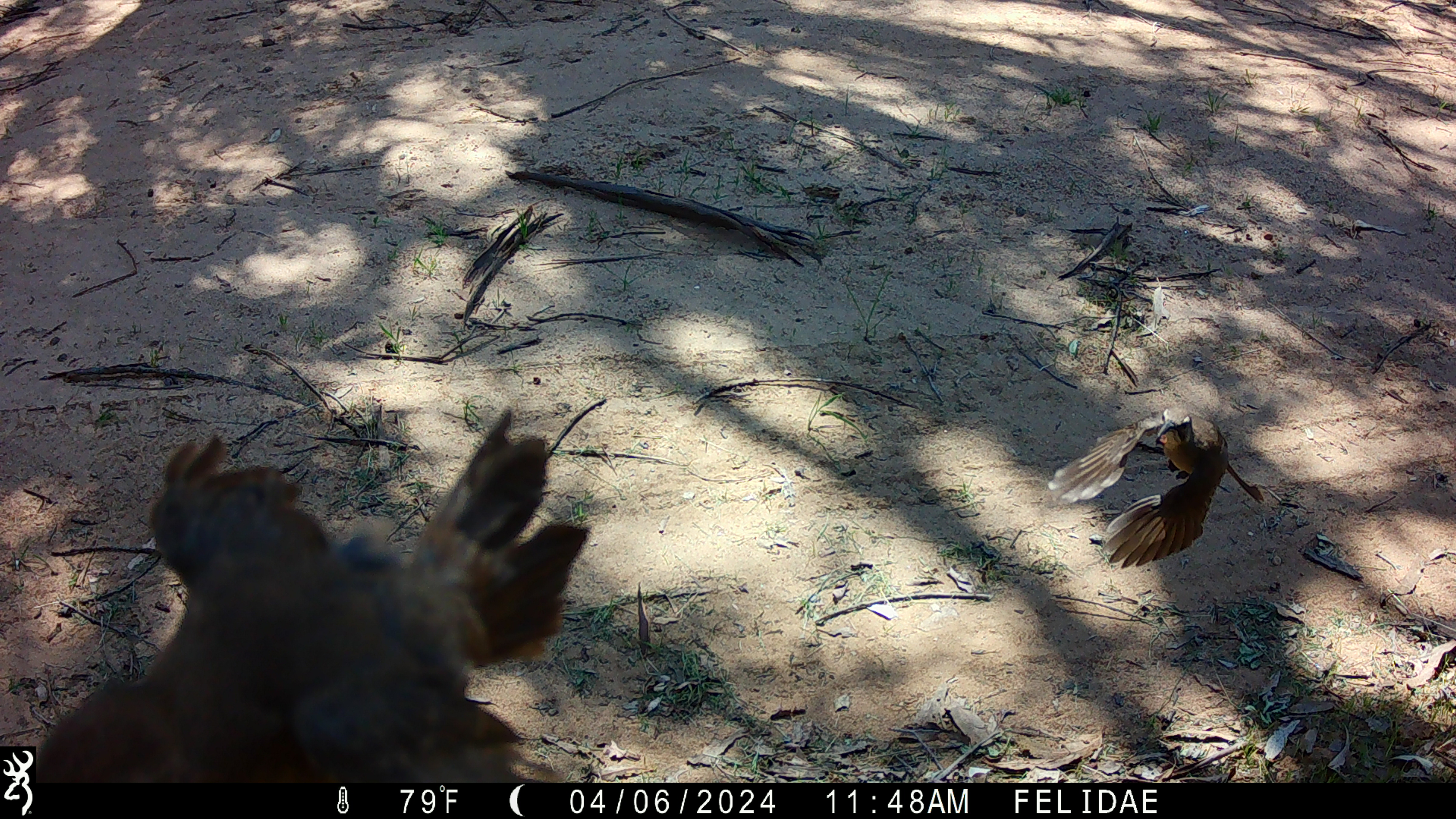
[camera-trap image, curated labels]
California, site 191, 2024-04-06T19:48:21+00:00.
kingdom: Animalia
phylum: Chordata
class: Aves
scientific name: Aves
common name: bird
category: unknown bird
Unknown bird (bird) (Aves).